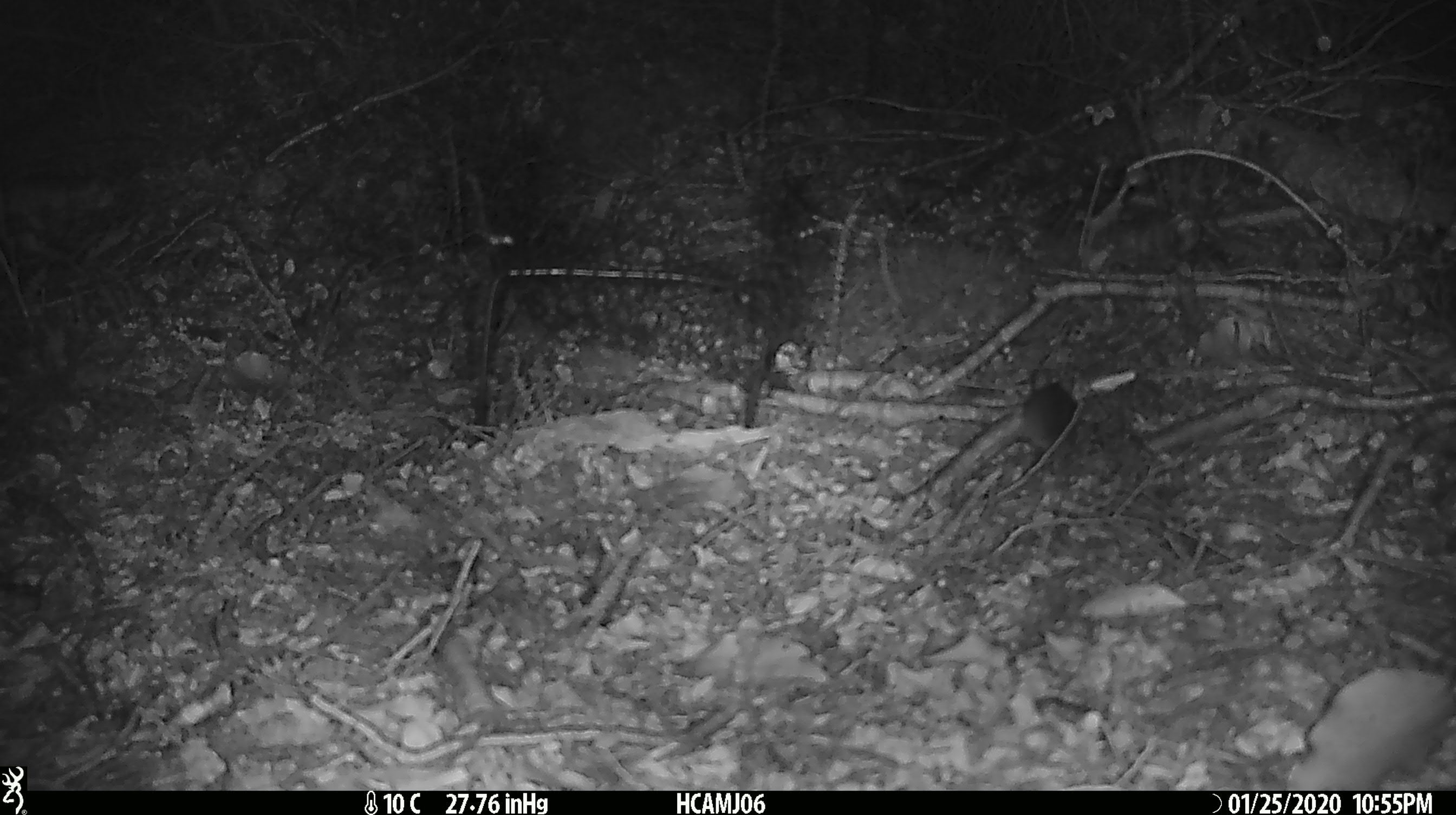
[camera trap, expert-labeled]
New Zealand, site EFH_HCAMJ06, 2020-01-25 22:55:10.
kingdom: Animalia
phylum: Chordata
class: Mammalia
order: Rodentia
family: Muridae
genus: Mus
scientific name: Mus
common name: mouse